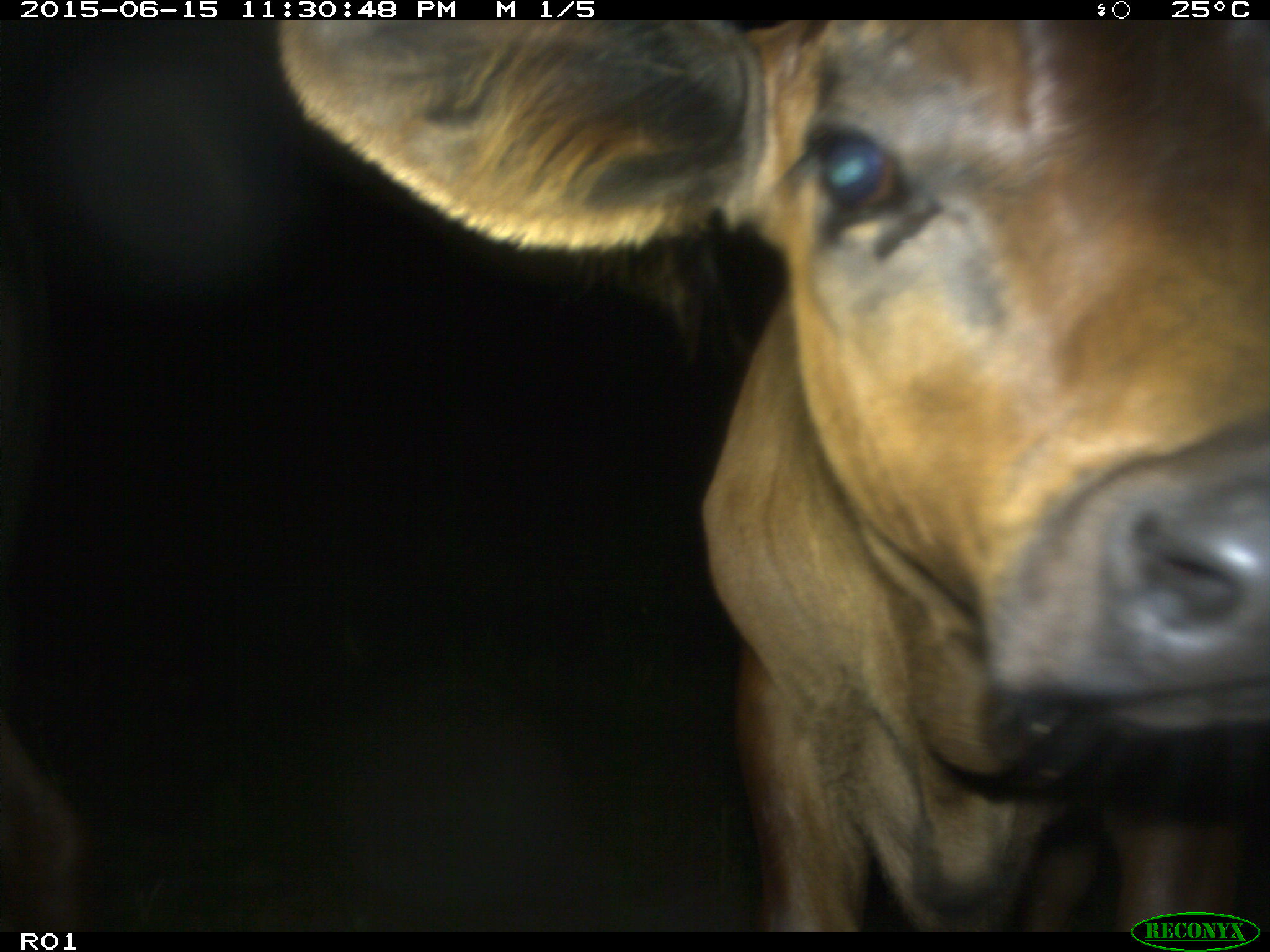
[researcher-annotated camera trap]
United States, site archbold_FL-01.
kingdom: Animalia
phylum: Chordata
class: Mammalia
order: Artiodactyla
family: Bovidae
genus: Bos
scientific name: Bos taurus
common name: domestic cow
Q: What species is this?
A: Bos taurus (domestic cow).